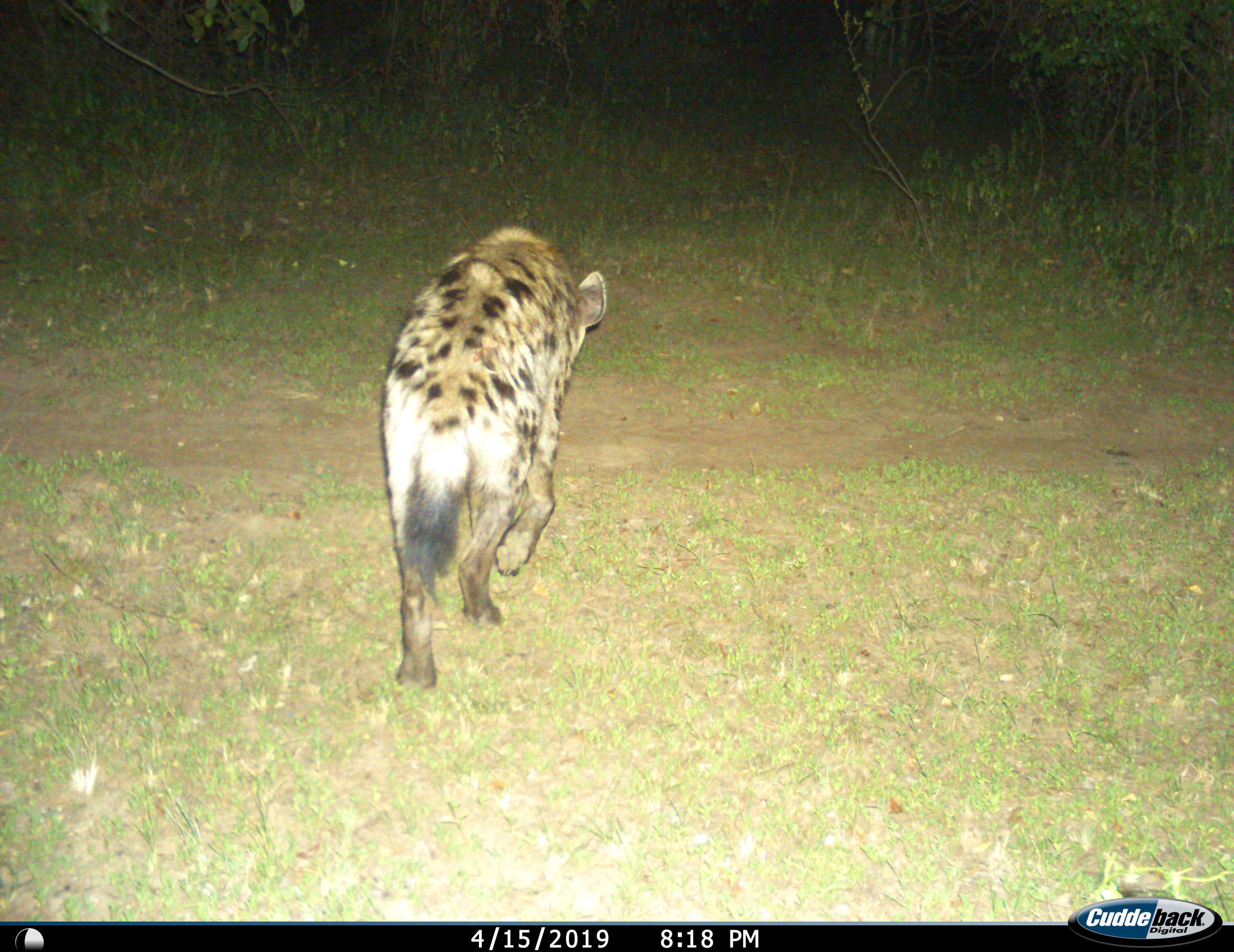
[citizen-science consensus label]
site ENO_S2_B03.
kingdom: Animalia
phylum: Chordata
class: Mammalia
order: Carnivora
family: Hyaenidae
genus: Crocuta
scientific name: Crocuta crocuta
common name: spotted hyena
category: hyenaspotted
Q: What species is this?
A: Hyenaspotted (spotted hyena) (Crocuta crocuta).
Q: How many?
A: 1.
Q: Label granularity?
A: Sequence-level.